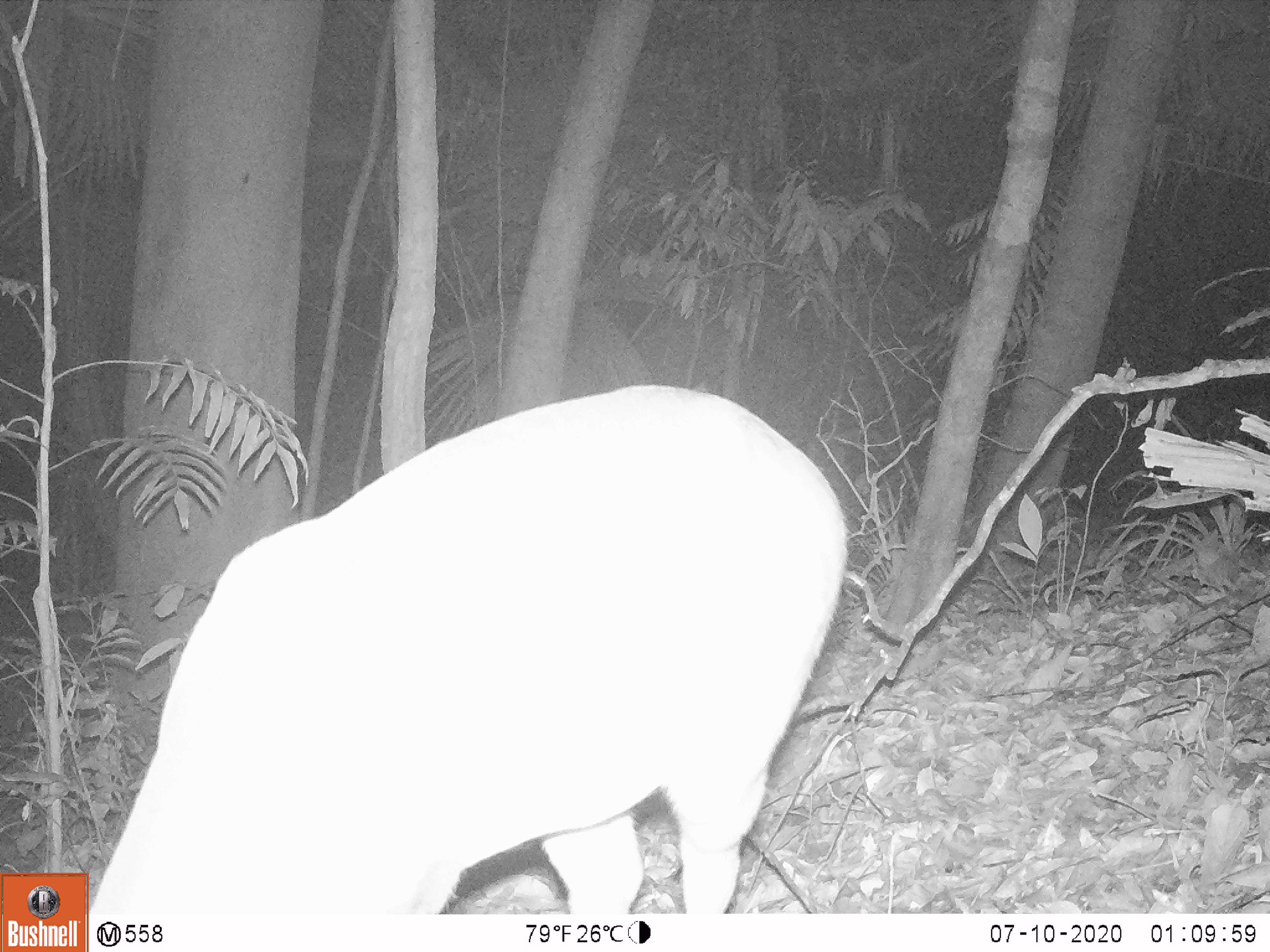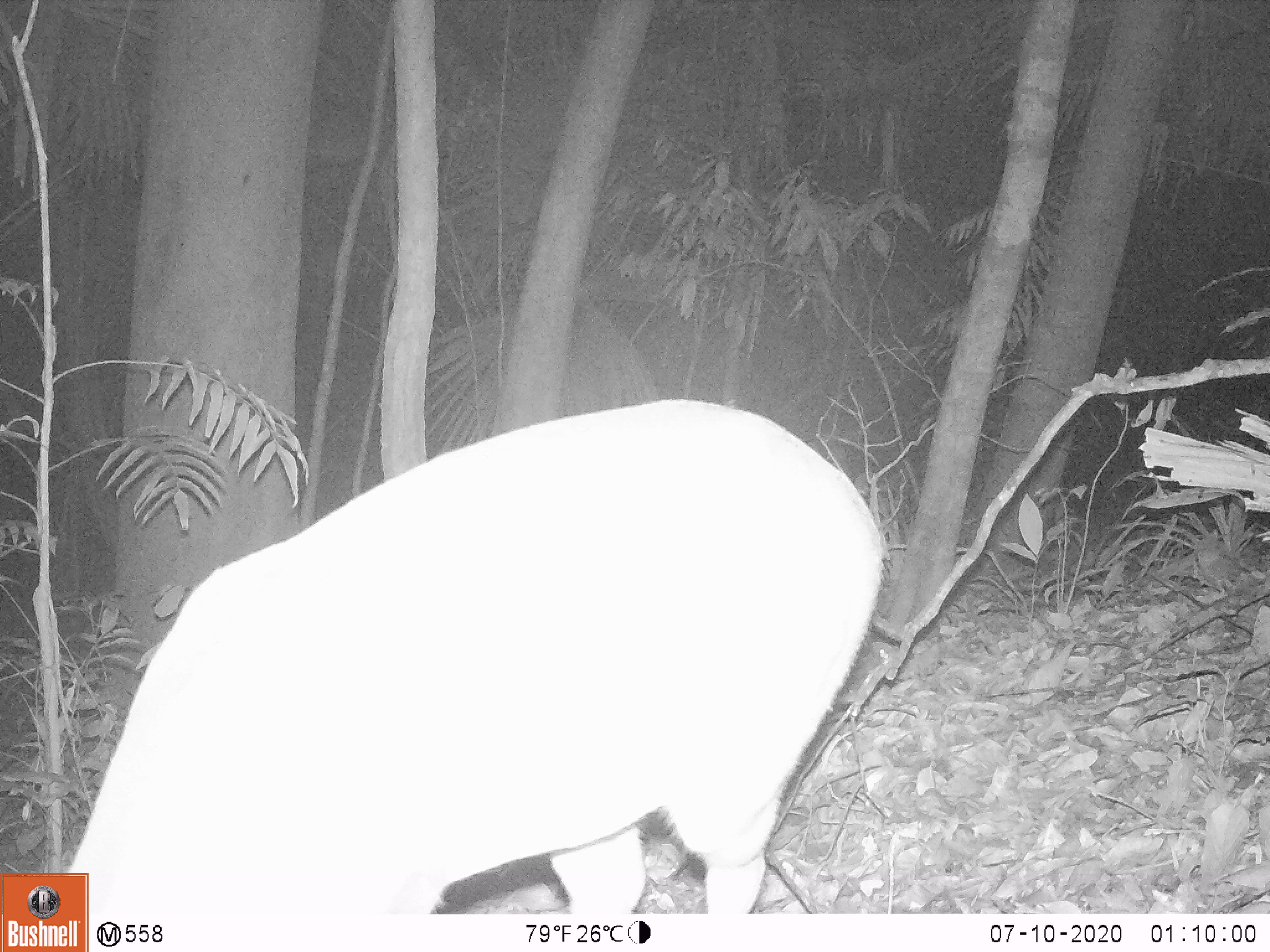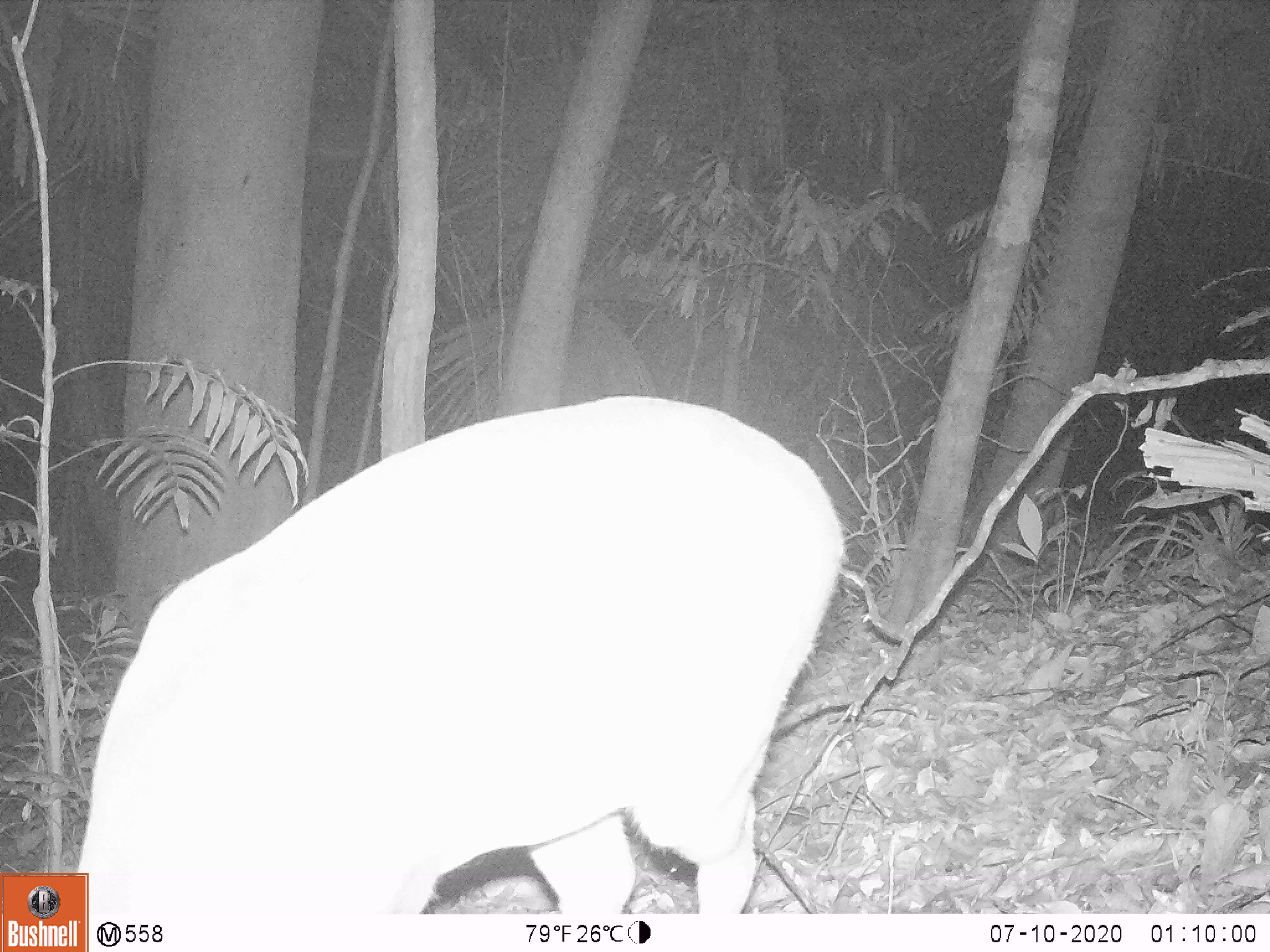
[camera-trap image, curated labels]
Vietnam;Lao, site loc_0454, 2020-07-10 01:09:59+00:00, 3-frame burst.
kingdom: Animalia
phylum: Chordata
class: Mammalia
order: Artiodactyla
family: Cervidae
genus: Muntiacus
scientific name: Muntiacus vuquangensis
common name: large-antlered muntjac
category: large antlered muntjac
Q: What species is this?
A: Large antlered muntjac (large-antlered muntjac) (Muntiacus vuquangensis).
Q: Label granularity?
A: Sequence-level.